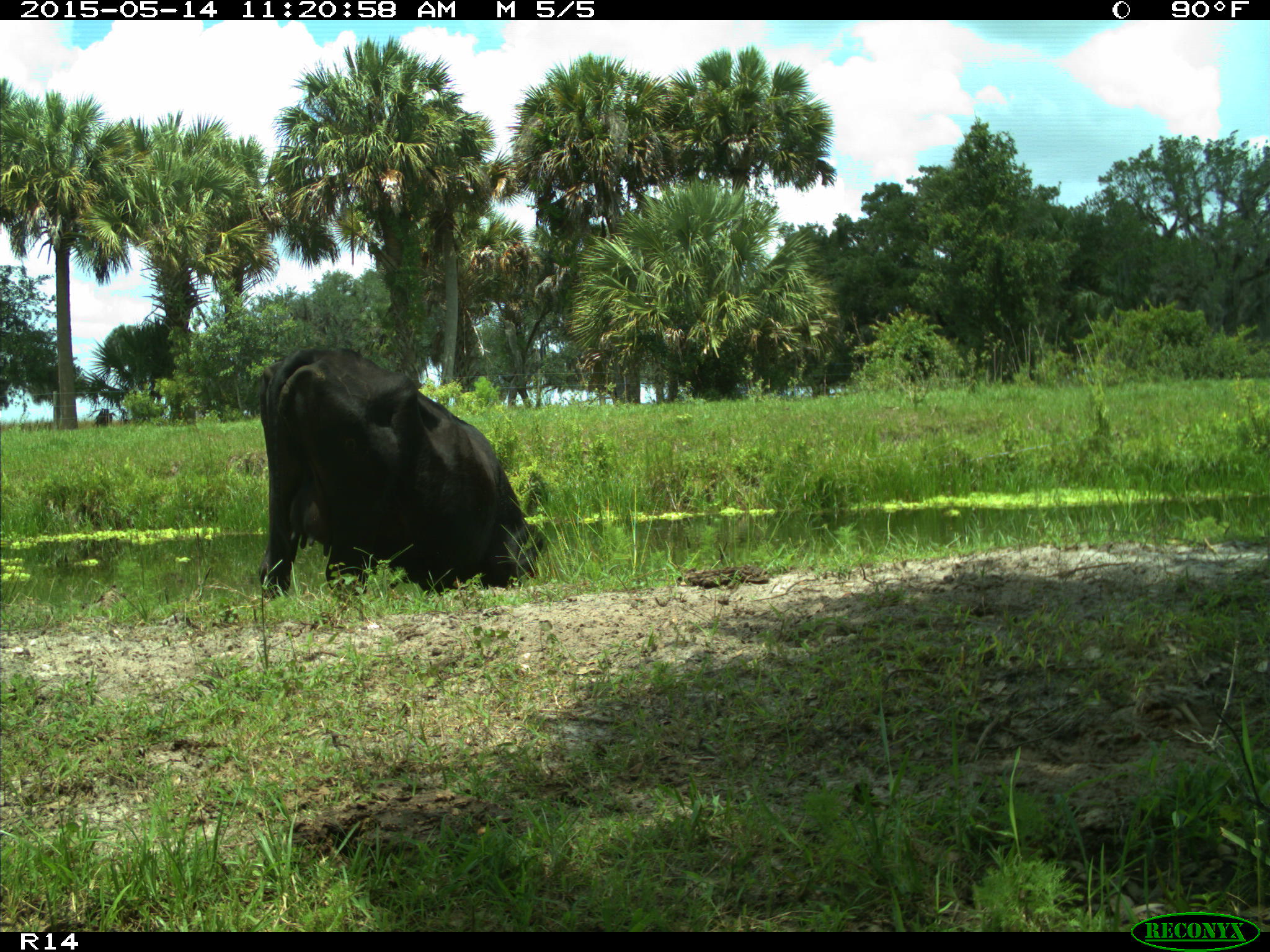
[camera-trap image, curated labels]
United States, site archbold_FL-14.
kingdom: Animalia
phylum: Chordata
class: Mammalia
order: Artiodactyla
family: Bovidae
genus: Bos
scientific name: Bos taurus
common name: domestic cow